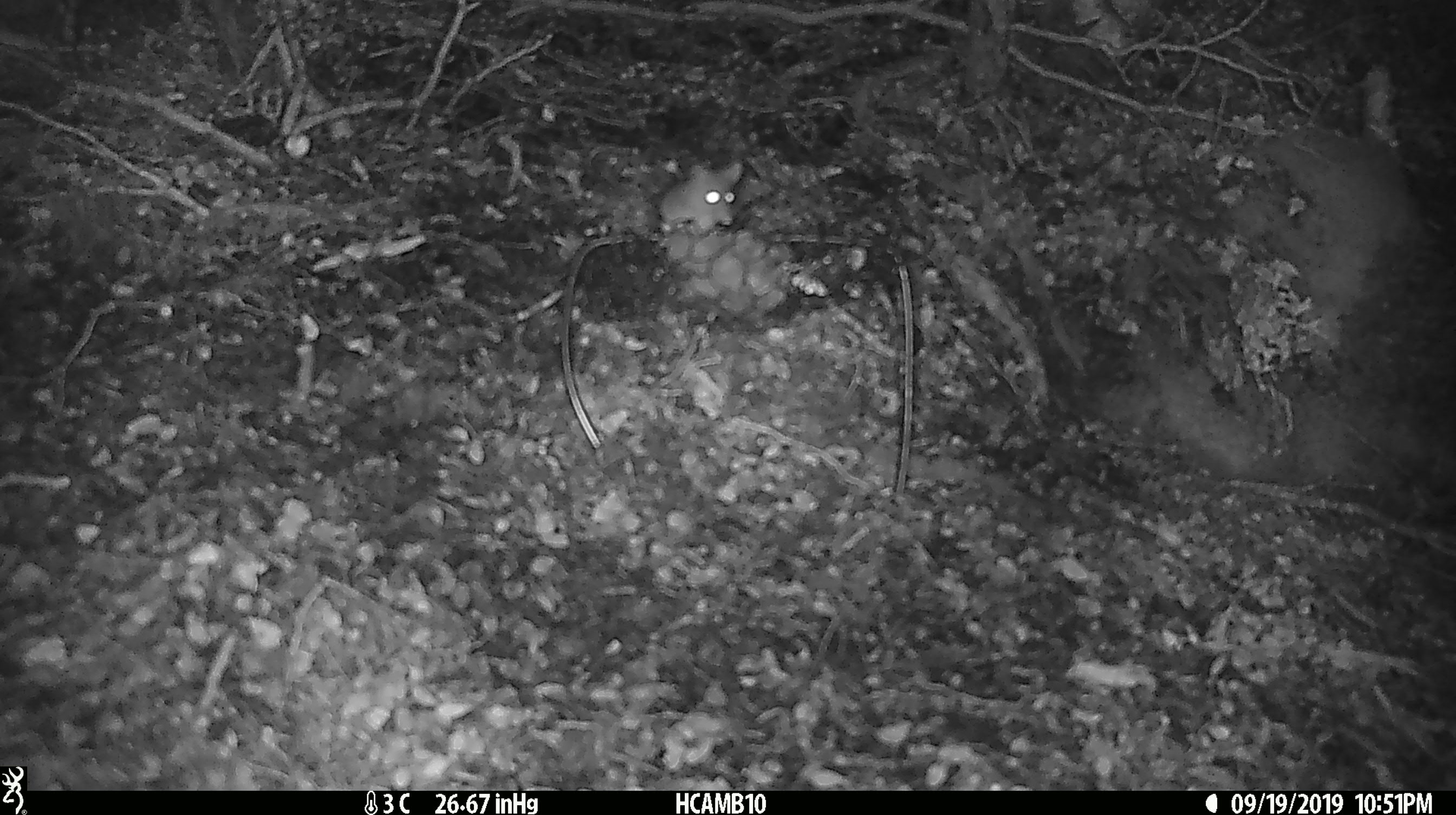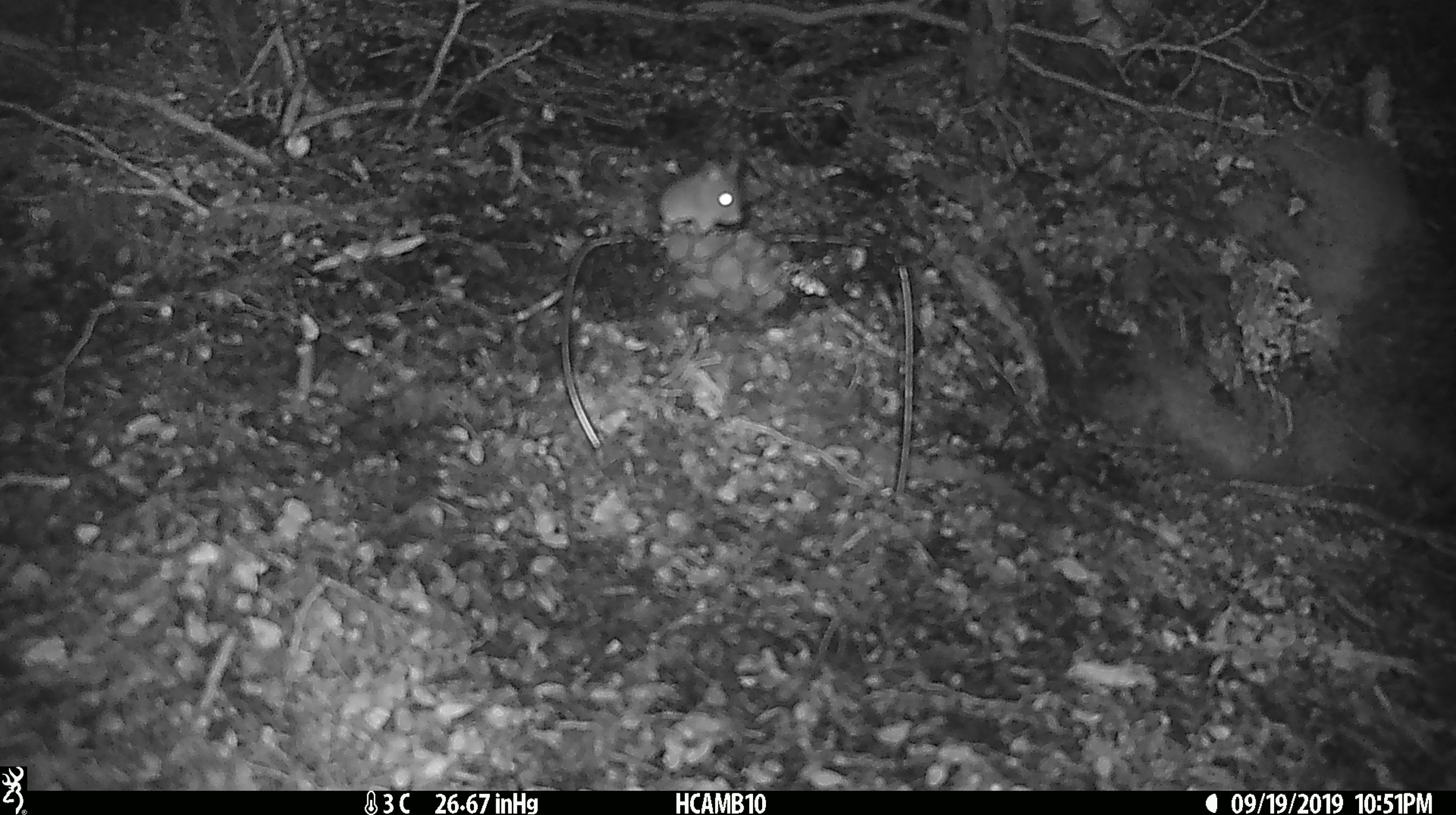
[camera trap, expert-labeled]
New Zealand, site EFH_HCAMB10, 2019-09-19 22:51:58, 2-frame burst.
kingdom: Animalia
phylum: Chordata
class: Mammalia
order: Rodentia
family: Muridae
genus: Mus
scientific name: Mus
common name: mouse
Mouse (Mus).